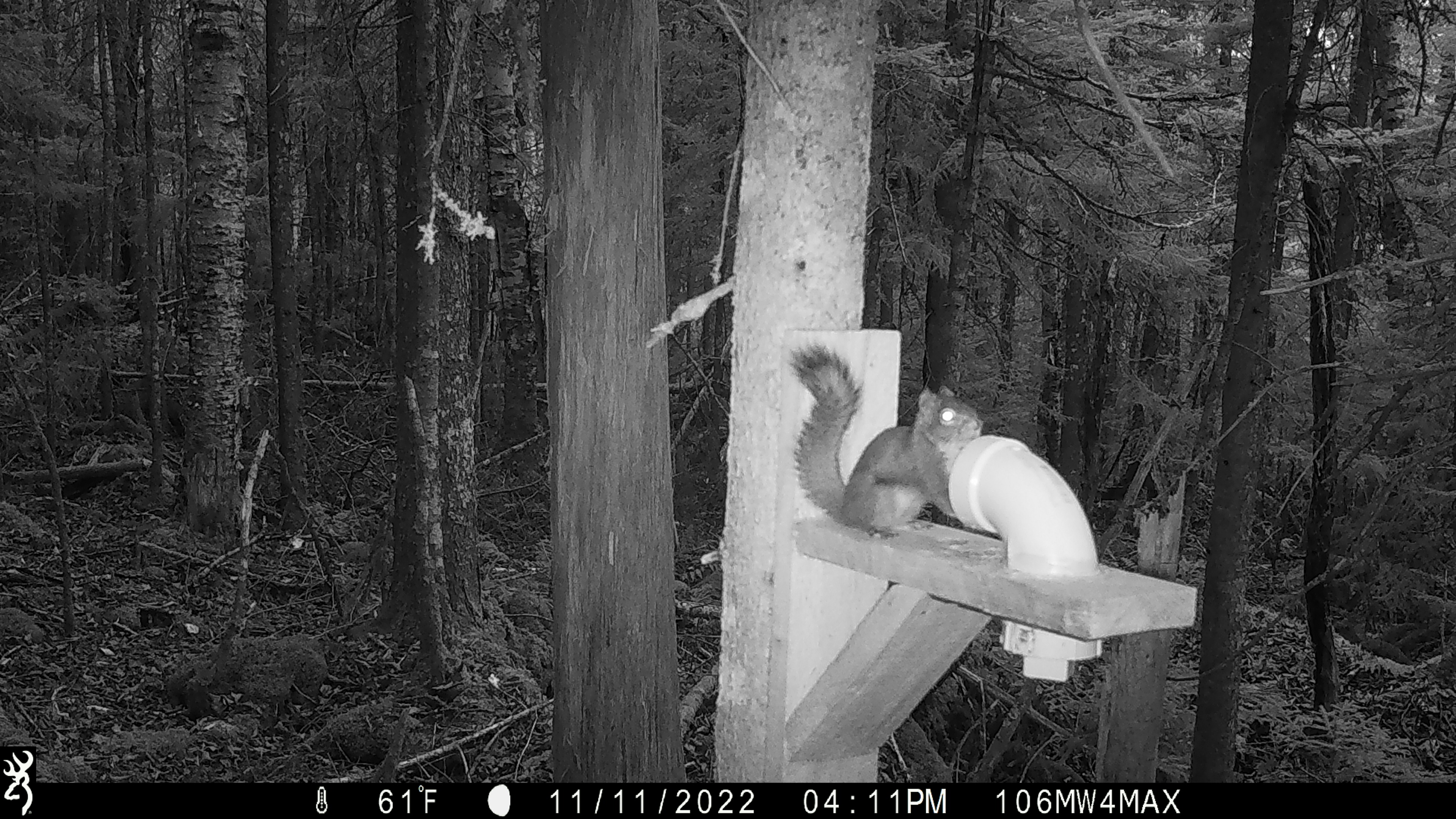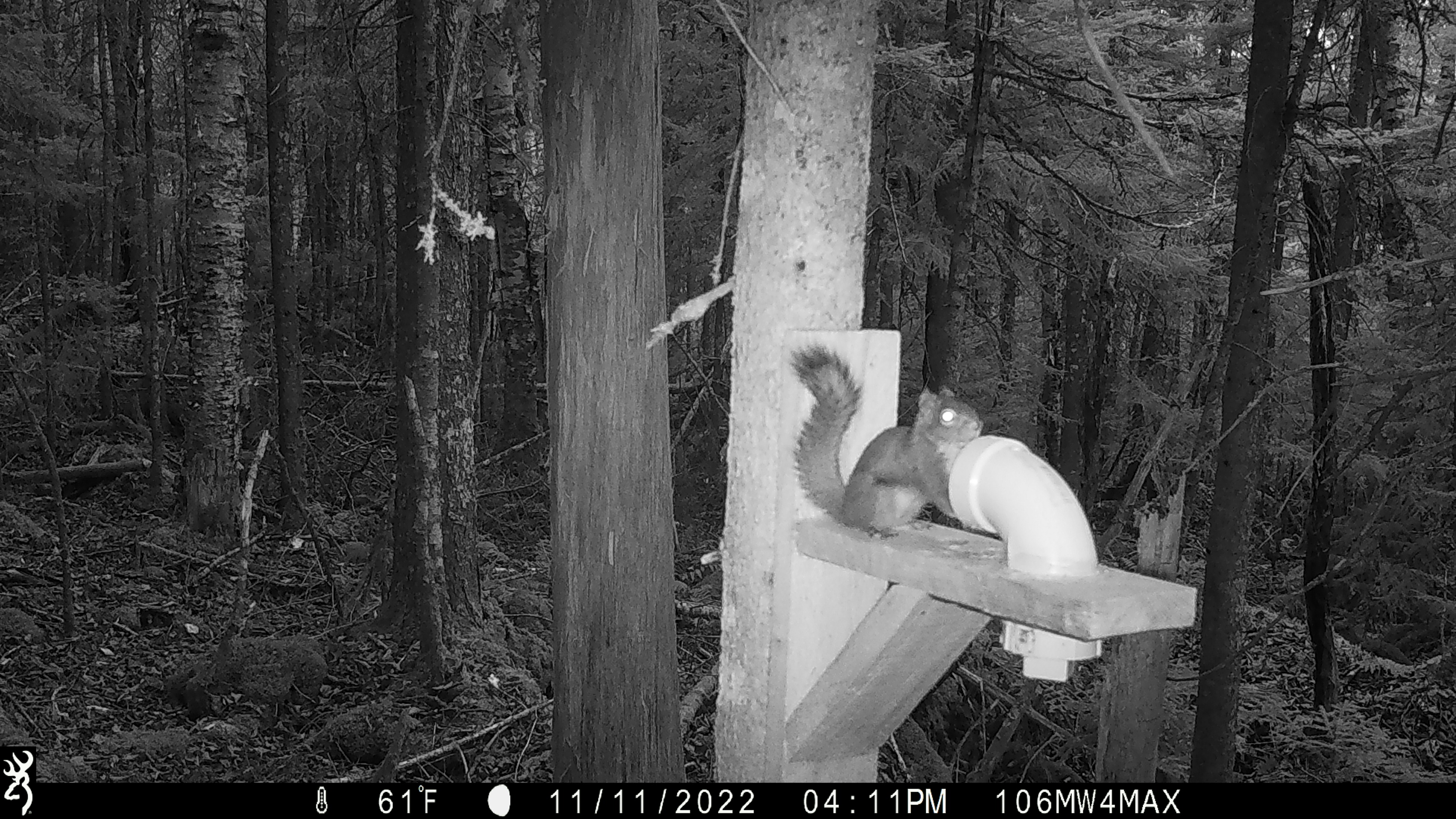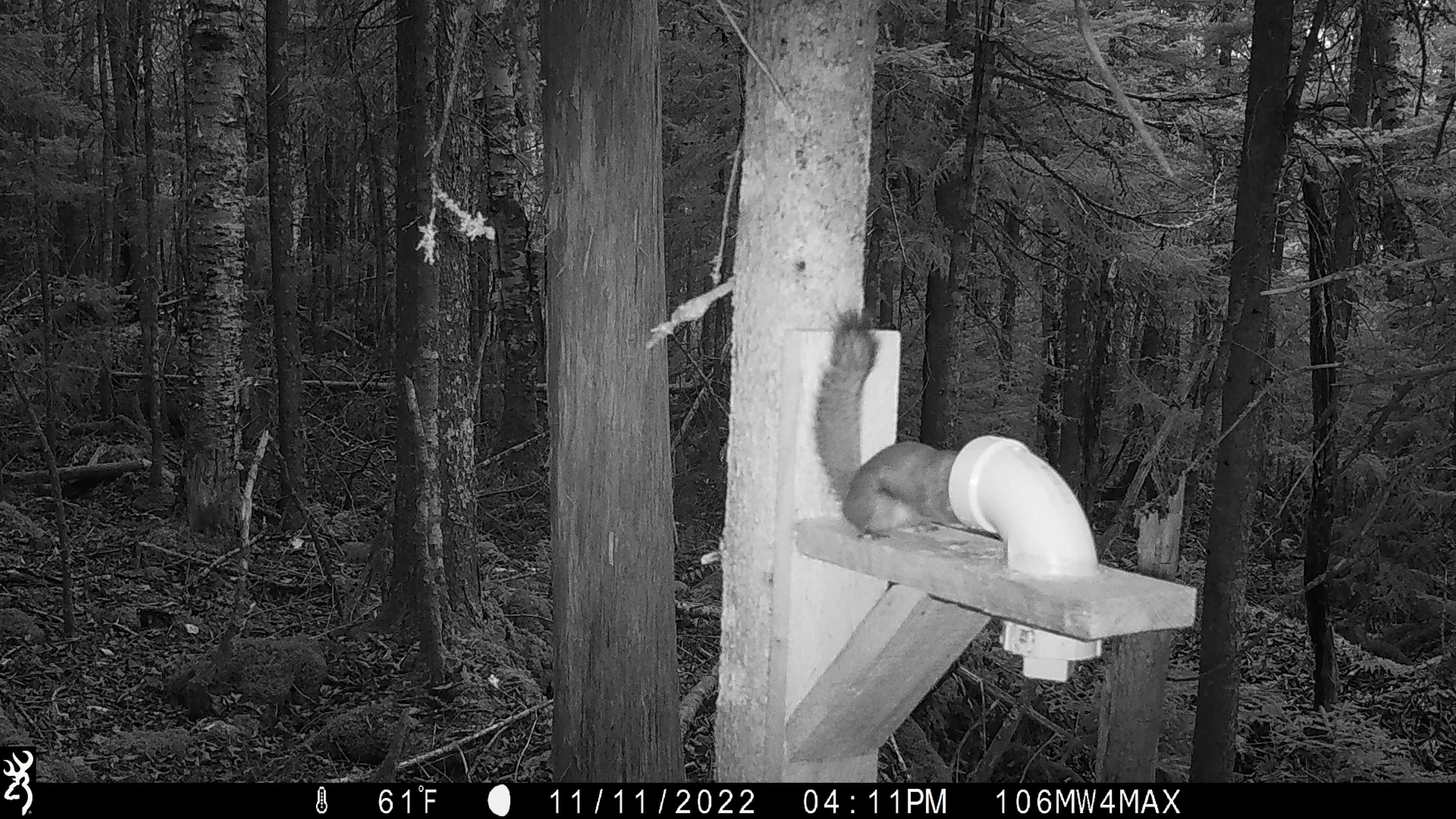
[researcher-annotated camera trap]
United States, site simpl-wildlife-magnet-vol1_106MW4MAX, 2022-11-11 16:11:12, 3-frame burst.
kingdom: Animalia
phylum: Chordata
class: Mammalia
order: Rodentia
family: Sciuridae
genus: Tamiasciurus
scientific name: Tamiasciurus hudsonicus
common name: red squirrel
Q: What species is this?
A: Red squirrel (Tamiasciurus hudsonicus).